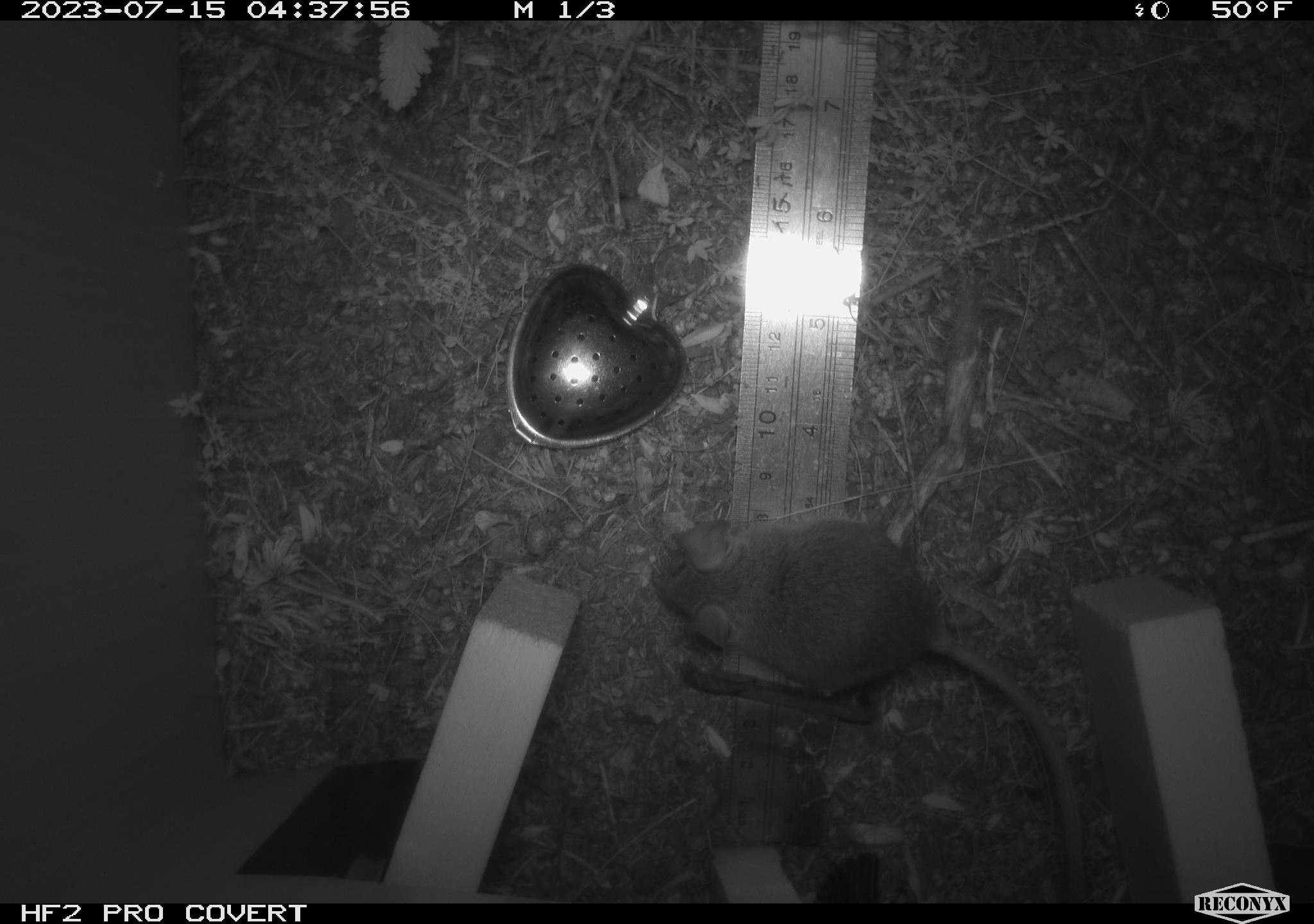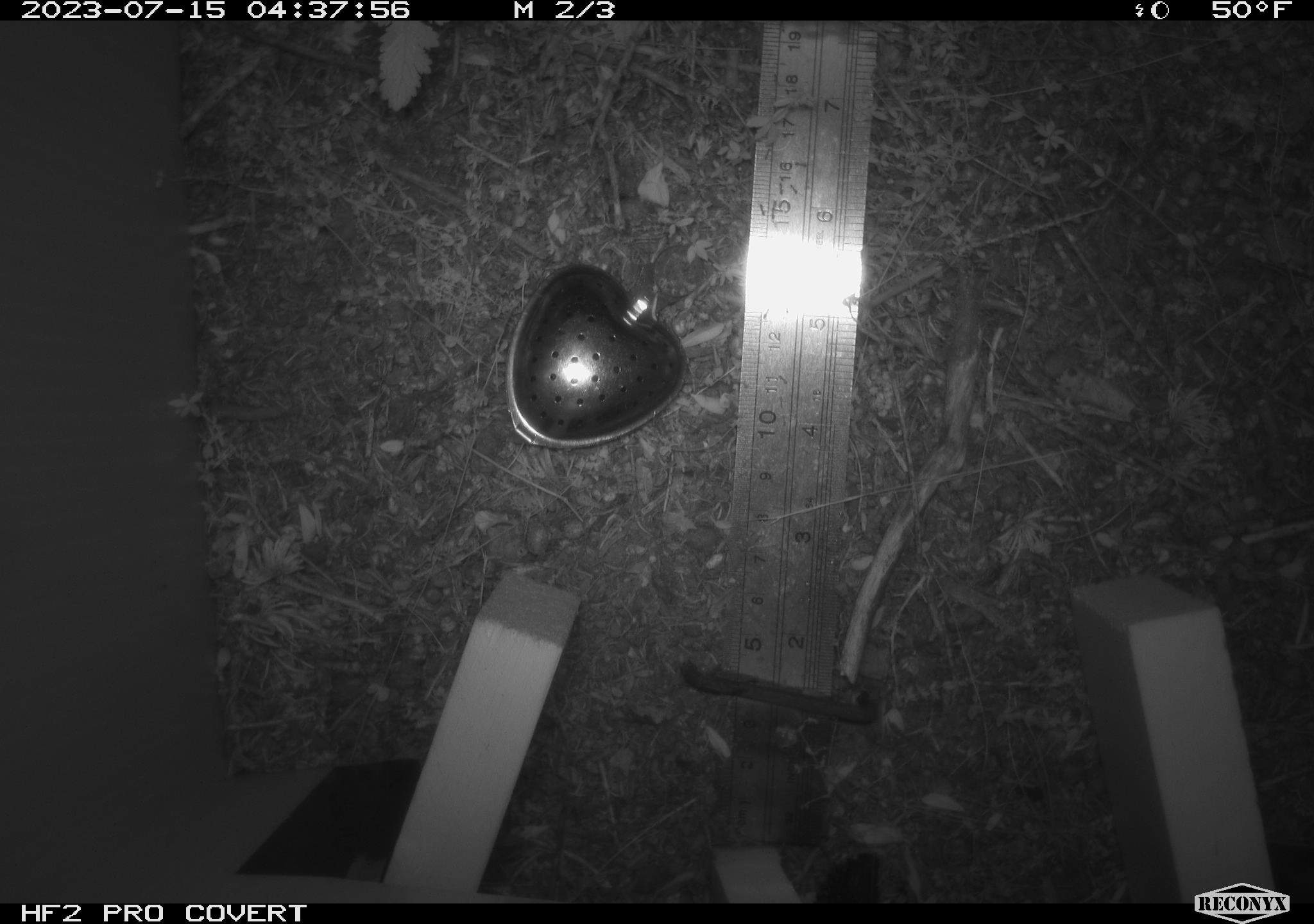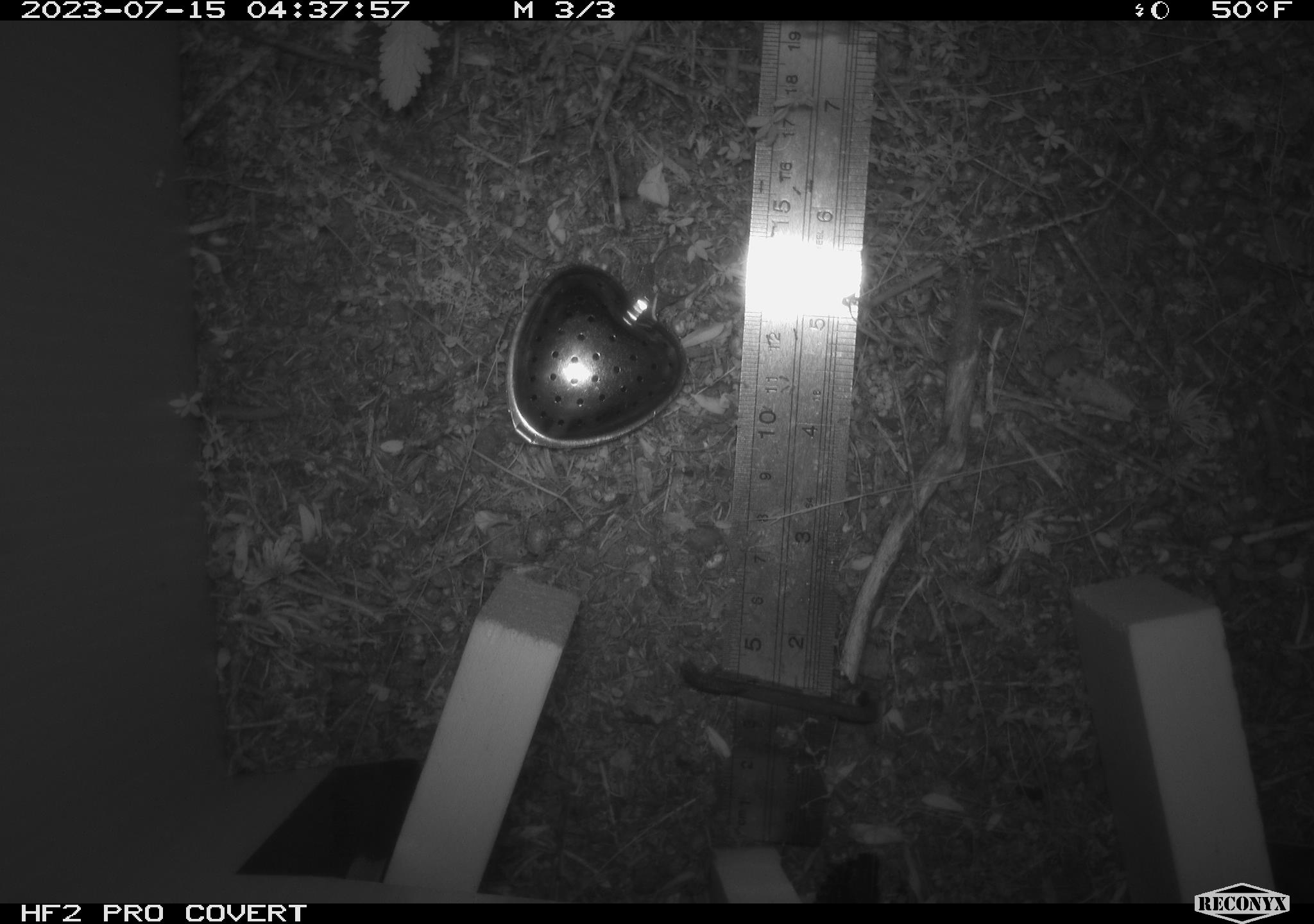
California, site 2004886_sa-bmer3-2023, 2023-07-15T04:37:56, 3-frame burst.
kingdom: Animalia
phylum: Chordata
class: Mammalia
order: Rodentia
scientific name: Rodentia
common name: mouse species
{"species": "mouse species (Rodentia)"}